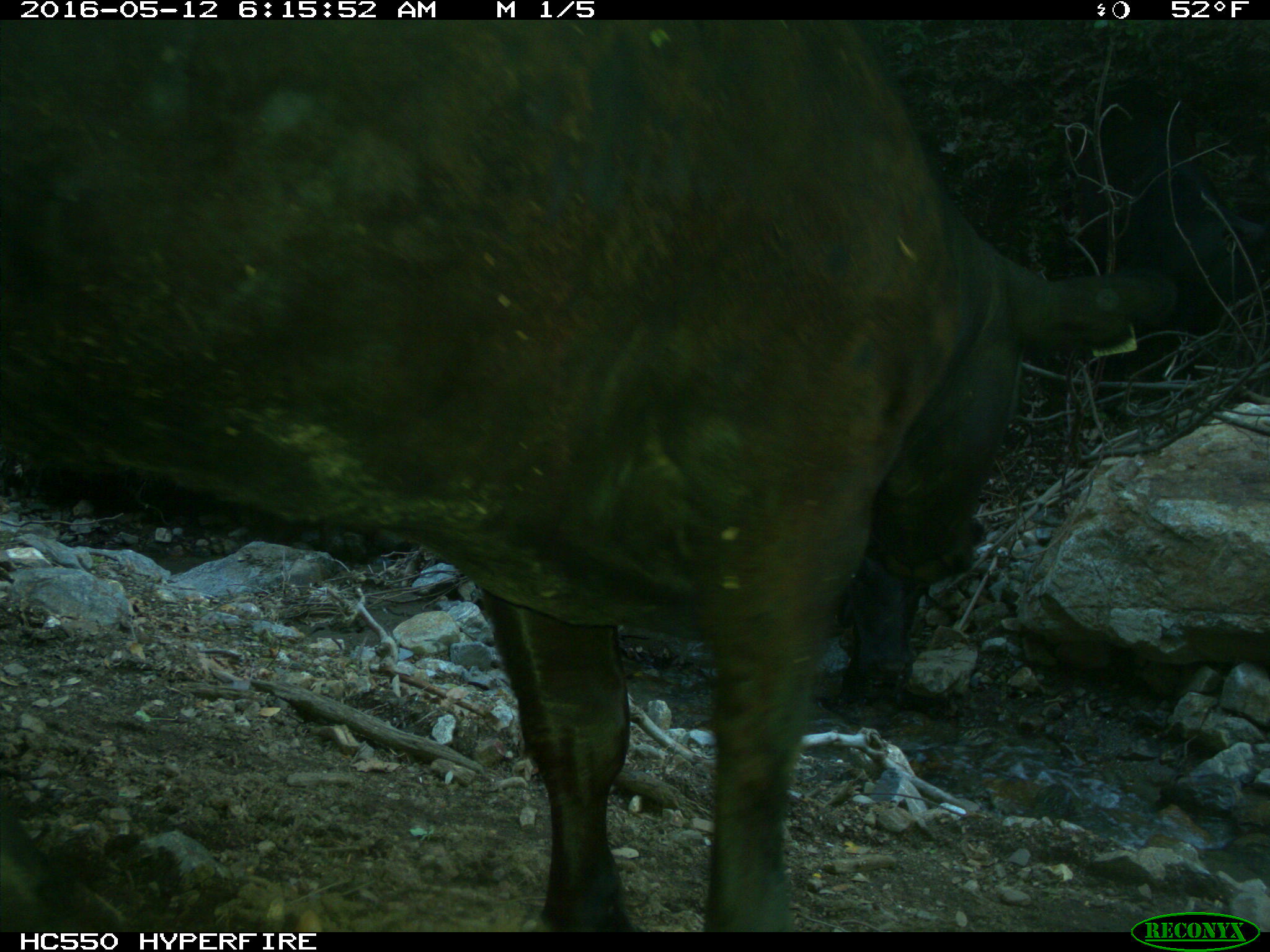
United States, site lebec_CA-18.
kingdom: Animalia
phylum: Chordata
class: Mammalia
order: Artiodactyla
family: Bovidae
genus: Bos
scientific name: Bos taurus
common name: domestic cow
Bos taurus (domestic cow).